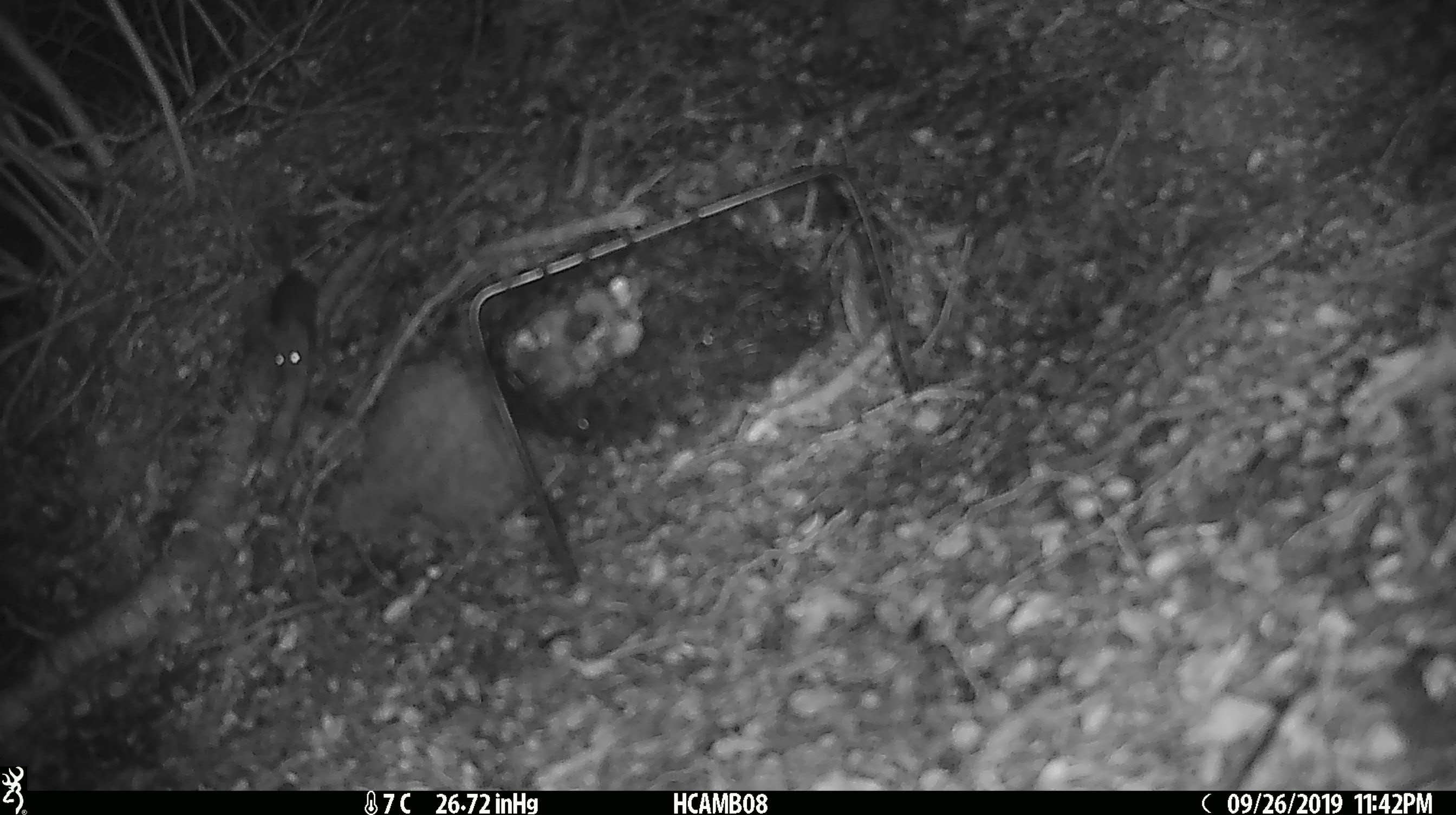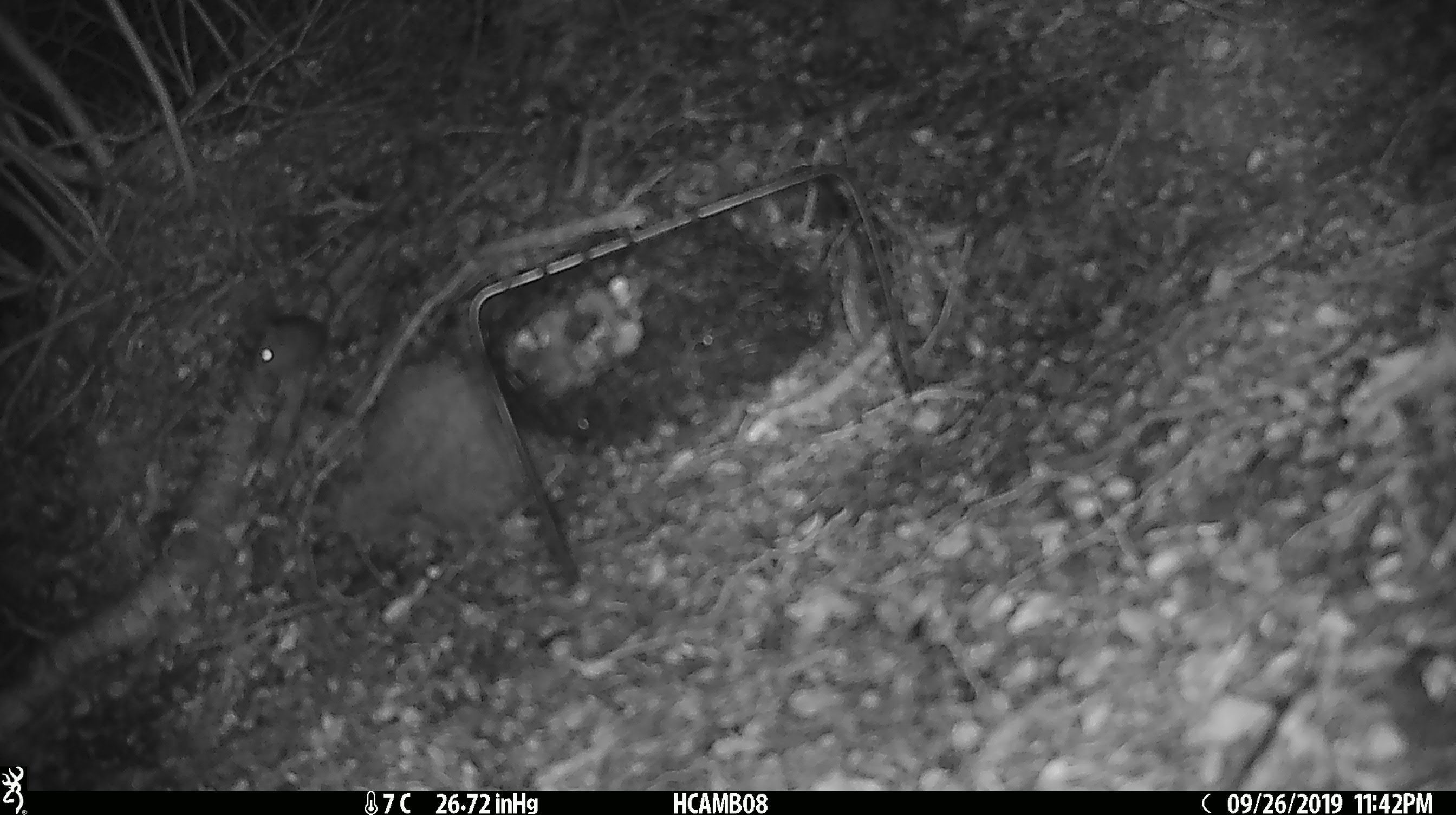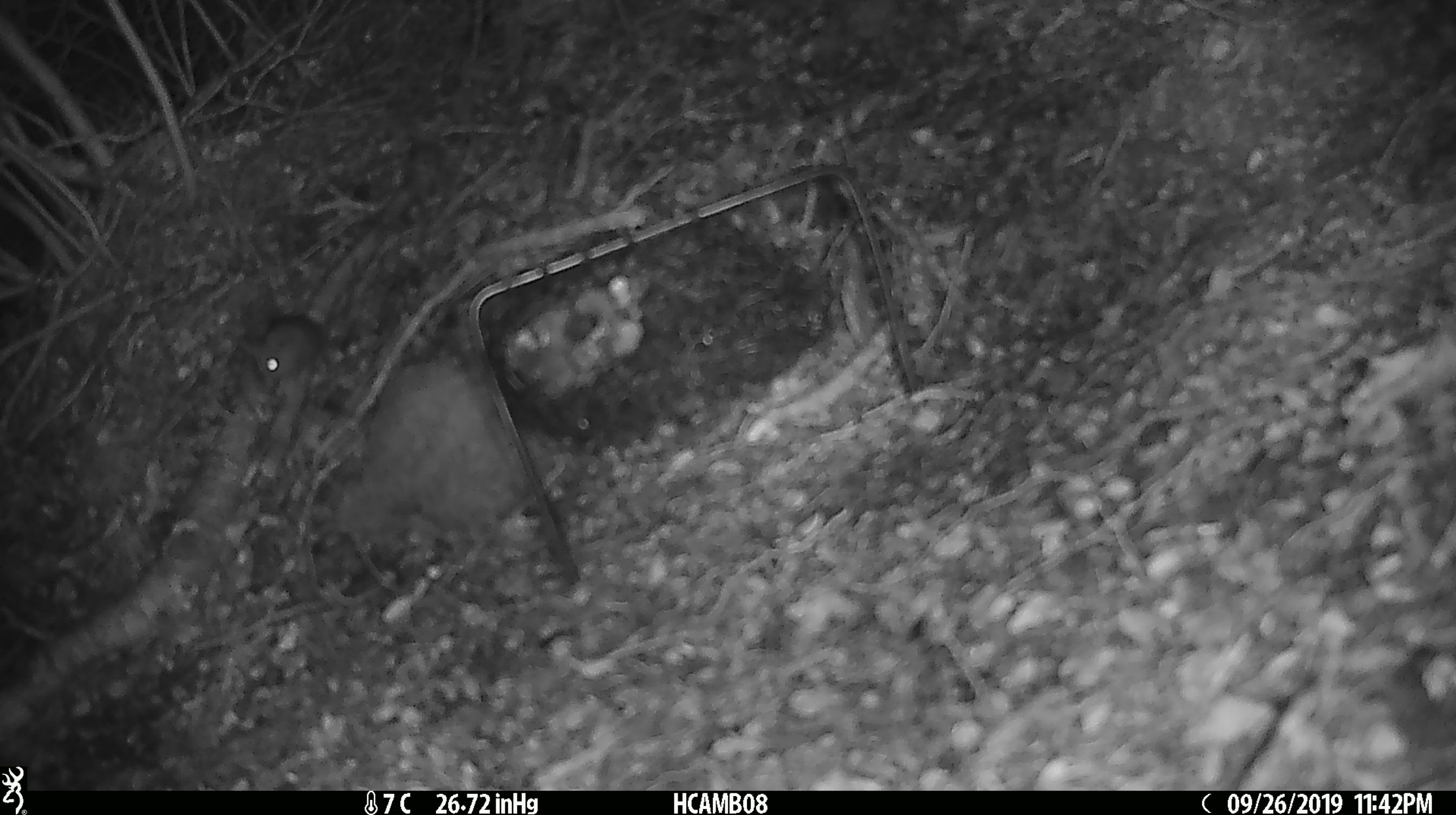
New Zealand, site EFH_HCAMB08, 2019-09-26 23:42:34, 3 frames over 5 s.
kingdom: Animalia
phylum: Chordata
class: Mammalia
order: Rodentia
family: Muridae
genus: Mus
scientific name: Mus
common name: mouse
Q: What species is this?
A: Mouse (Mus).